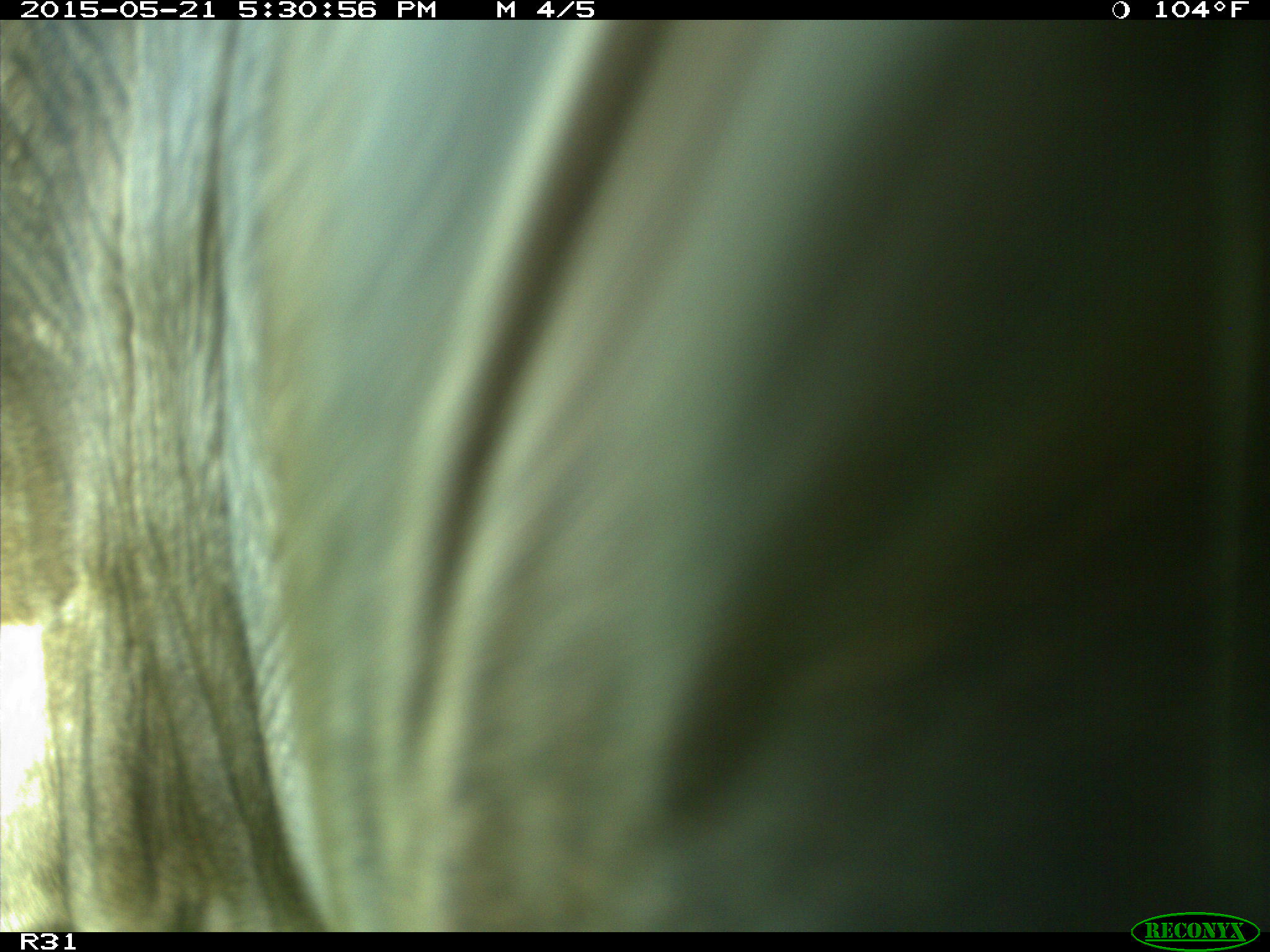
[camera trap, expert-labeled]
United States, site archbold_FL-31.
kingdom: Animalia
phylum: Chordata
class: Mammalia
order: Artiodactyla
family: Bovidae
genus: Bos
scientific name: Bos taurus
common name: domestic cow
Bos taurus (domestic cow).